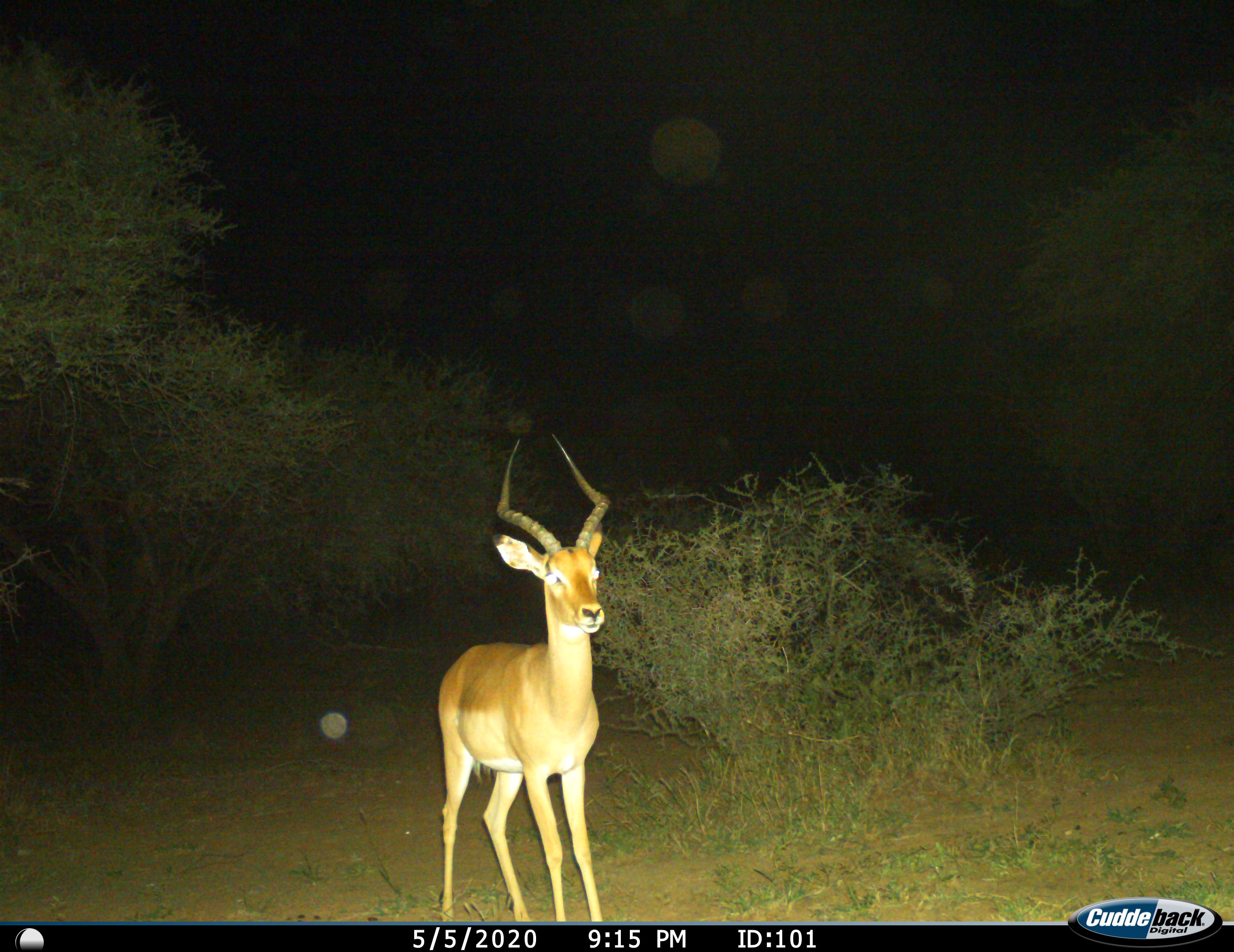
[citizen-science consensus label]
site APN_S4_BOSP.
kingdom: Animalia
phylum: Chordata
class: Mammalia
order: Artiodactyla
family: Bovidae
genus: Aepyceros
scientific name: Aepyceros melampus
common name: impala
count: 1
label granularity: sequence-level